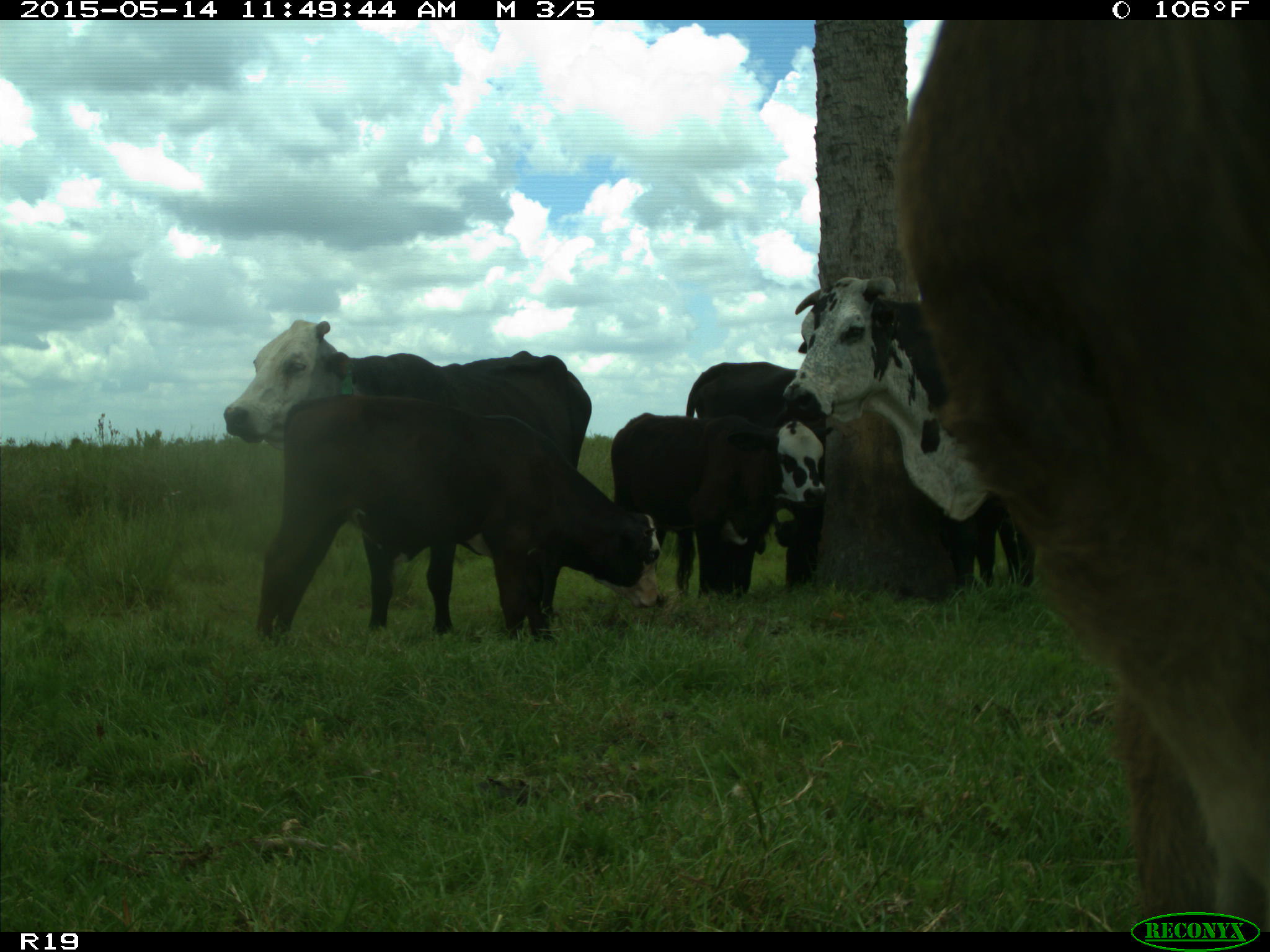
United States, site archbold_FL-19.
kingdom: Animalia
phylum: Chordata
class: Mammalia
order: Artiodactyla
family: Bovidae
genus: Bos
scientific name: Bos taurus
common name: domestic cow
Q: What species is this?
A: Bos taurus (domestic cow).